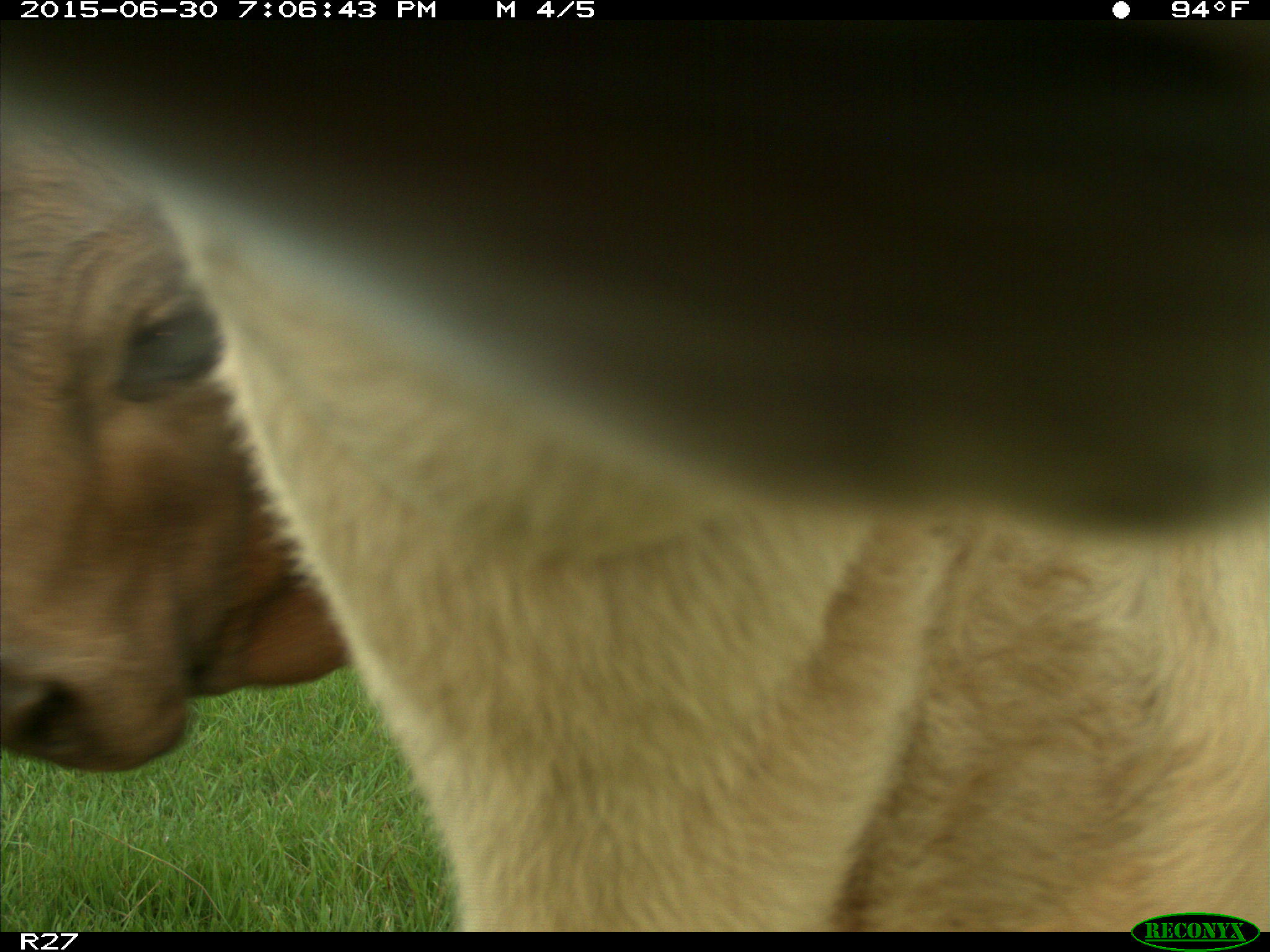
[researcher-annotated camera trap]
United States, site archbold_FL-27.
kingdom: Animalia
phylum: Chordata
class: Mammalia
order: Artiodactyla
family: Bovidae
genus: Bos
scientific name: Bos taurus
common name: domestic cow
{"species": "Bos taurus (domestic cow)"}